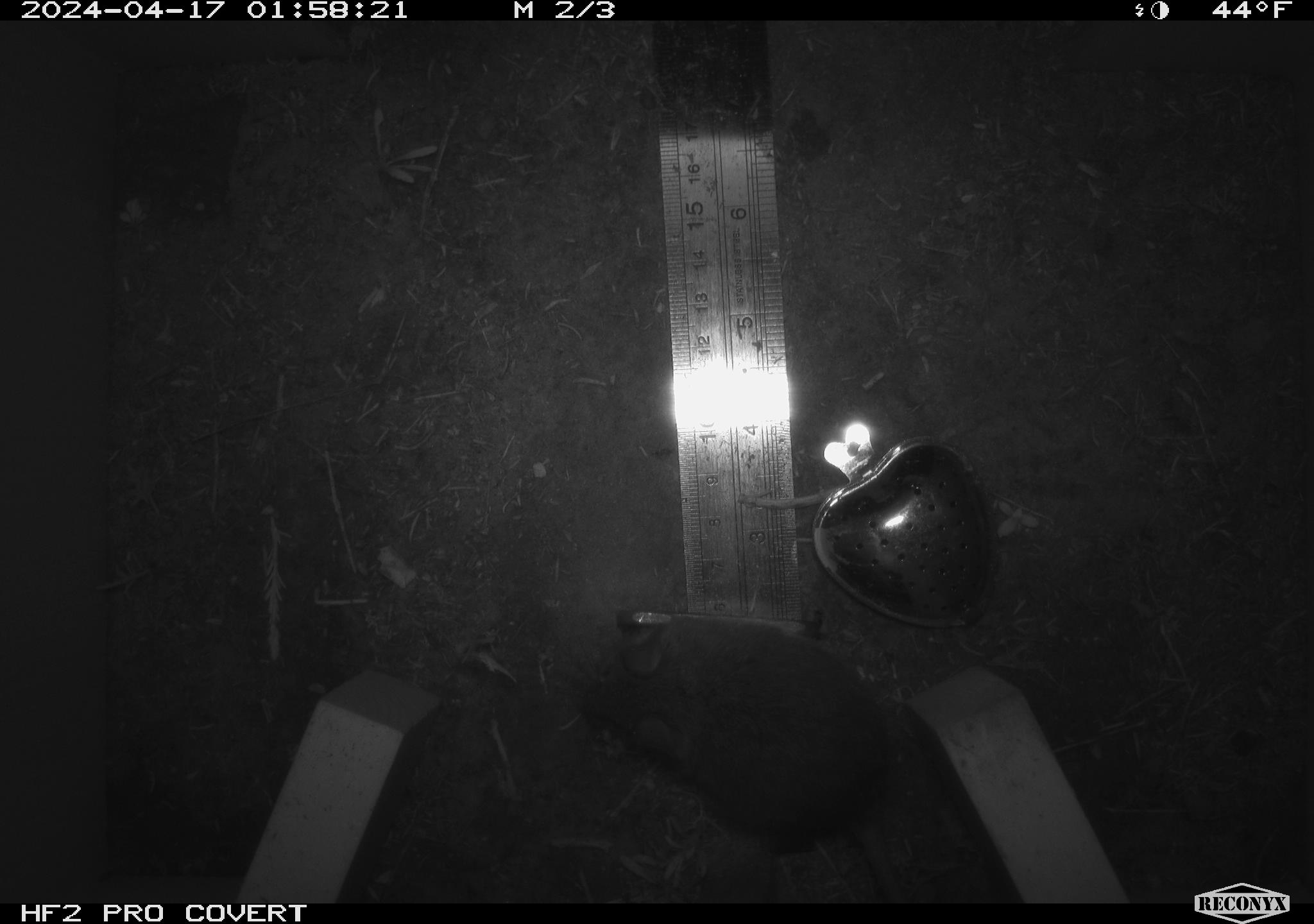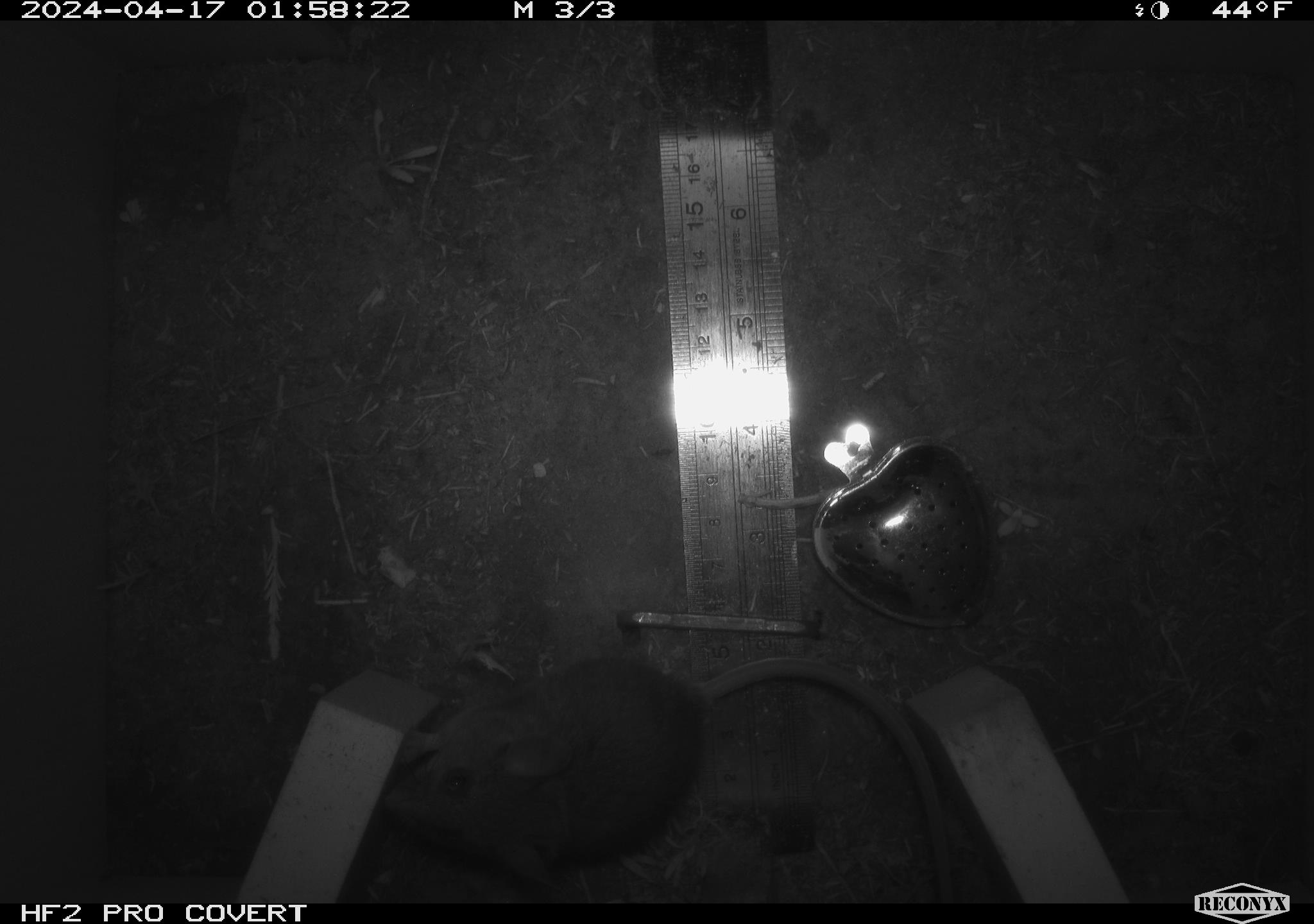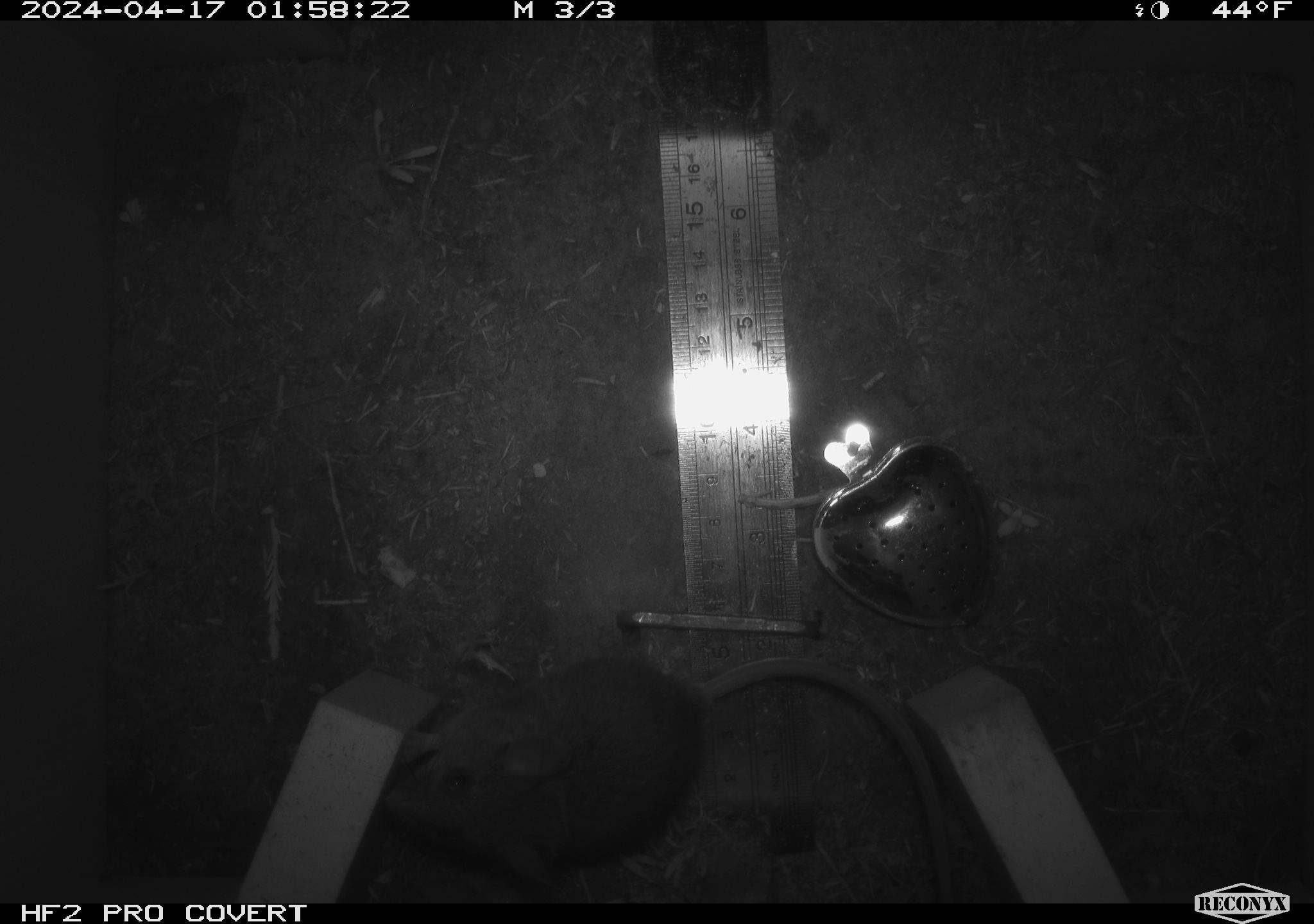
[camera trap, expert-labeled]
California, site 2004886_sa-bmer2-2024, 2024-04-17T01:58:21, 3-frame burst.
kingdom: Animalia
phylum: Chordata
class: Mammalia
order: Rodentia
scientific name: Rodentia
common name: mouse species